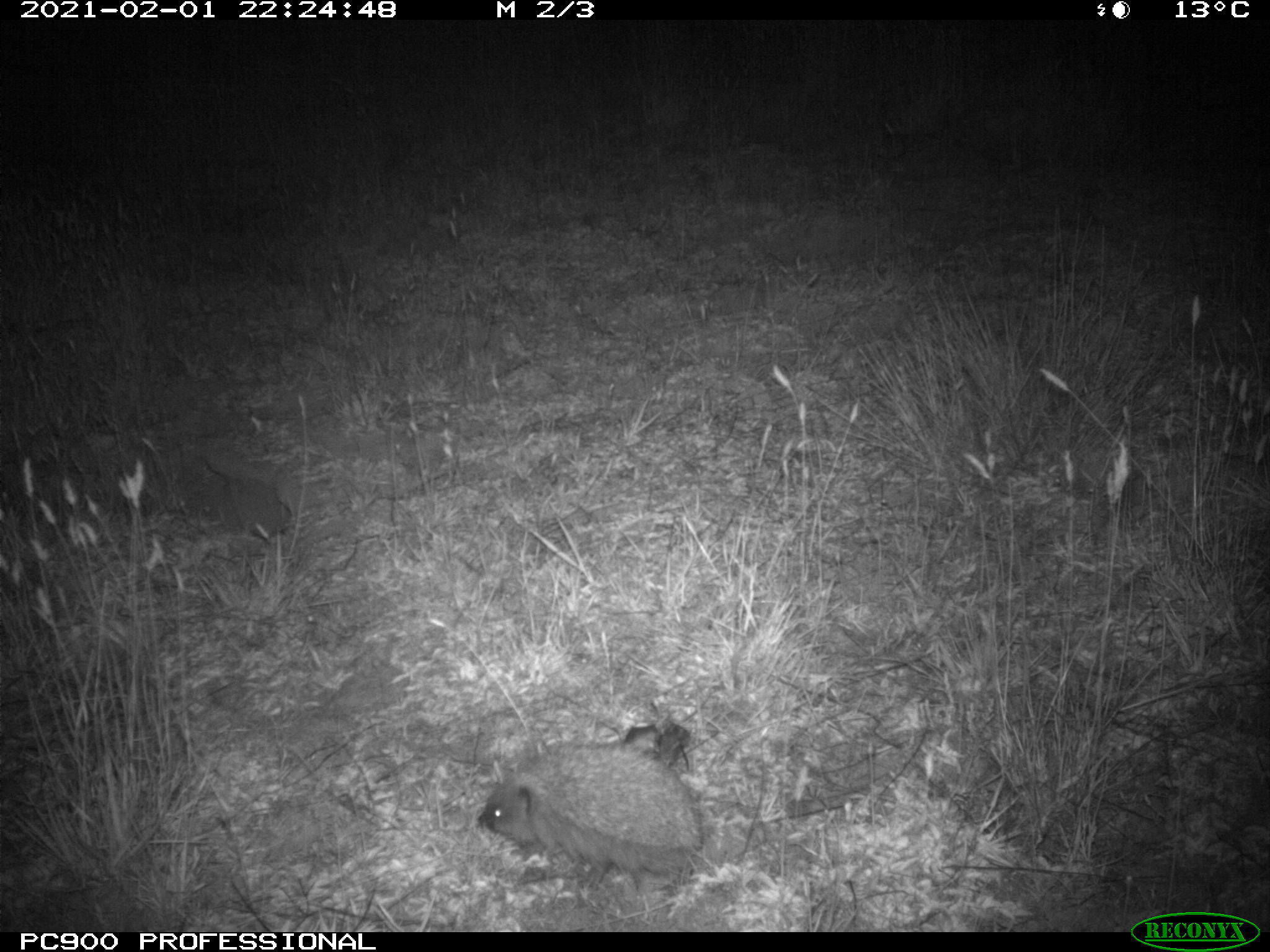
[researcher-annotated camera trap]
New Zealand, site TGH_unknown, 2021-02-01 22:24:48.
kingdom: Animalia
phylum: Chordata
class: Mammalia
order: Eulipotyphla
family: Erinaceidae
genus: Erinaceus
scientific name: Erinaceus europaeus europaeus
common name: european hedgehog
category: hedgehog